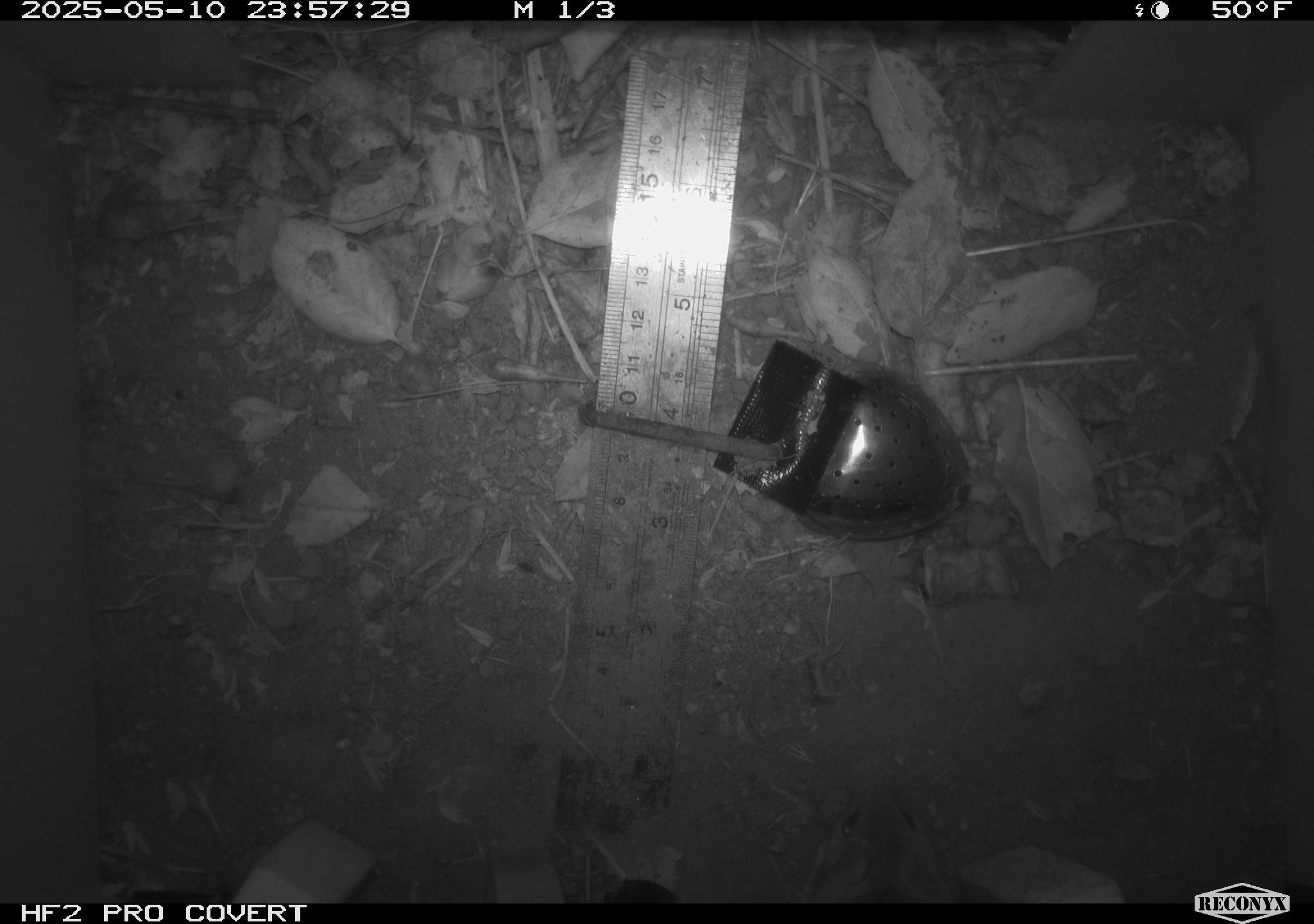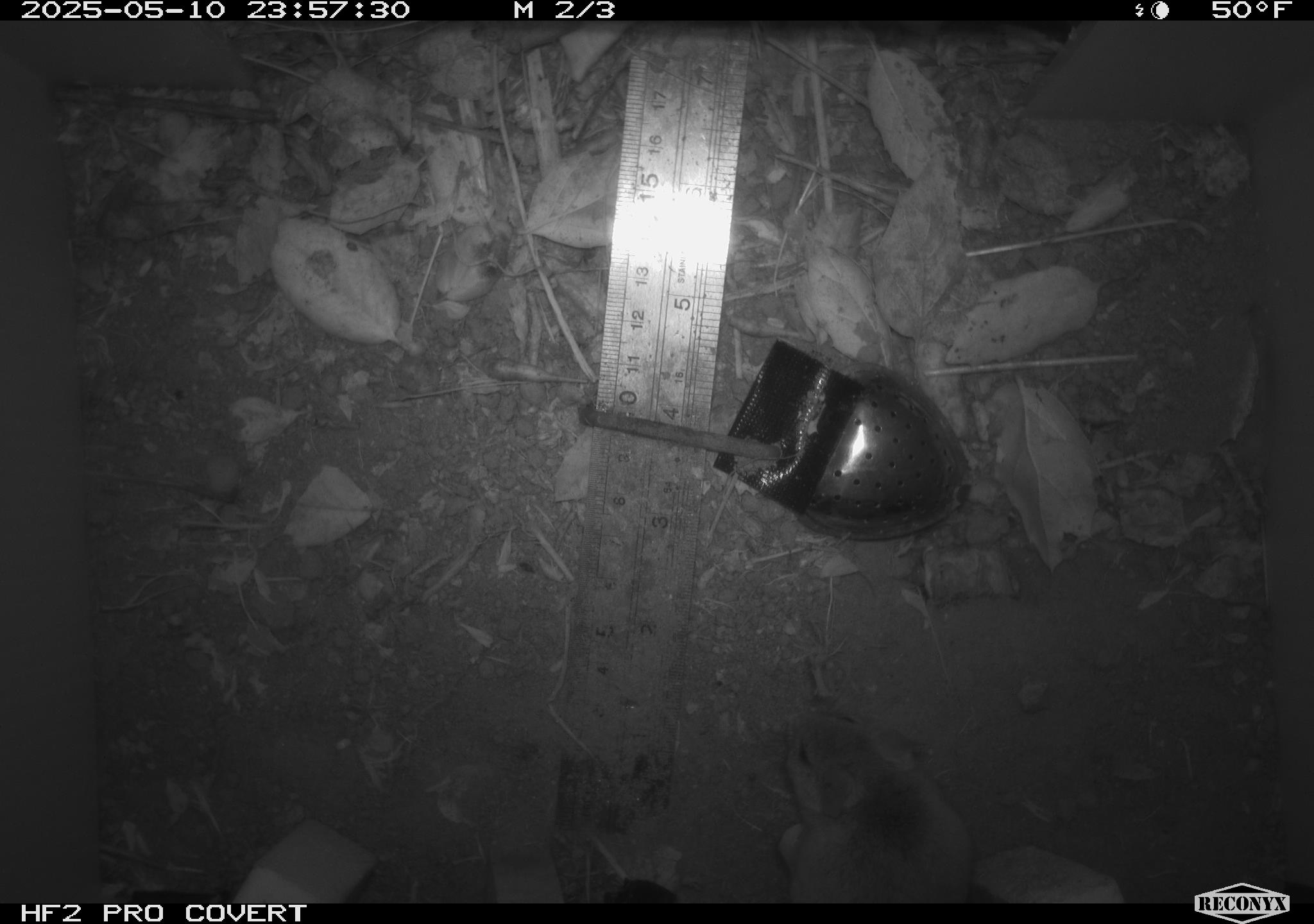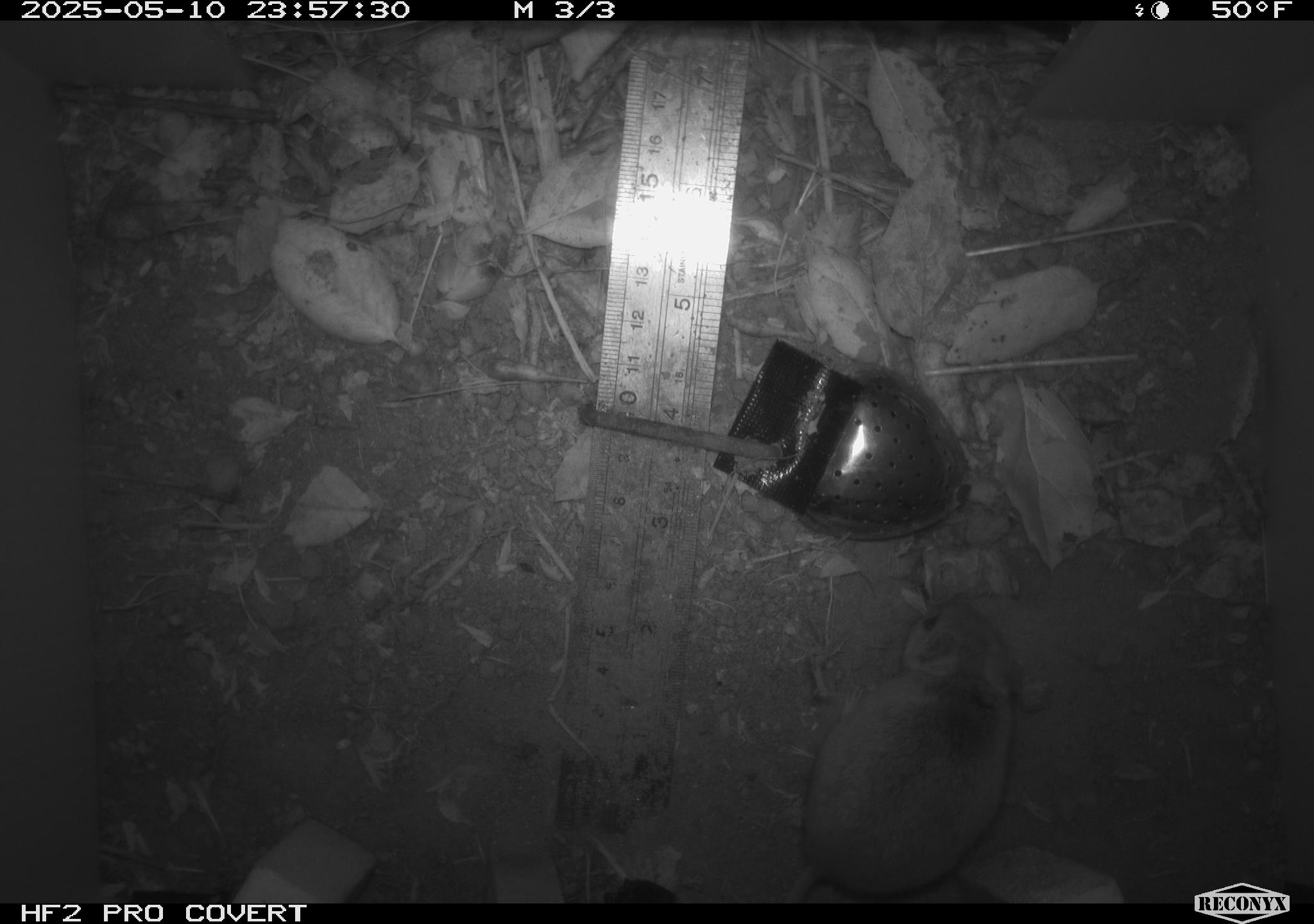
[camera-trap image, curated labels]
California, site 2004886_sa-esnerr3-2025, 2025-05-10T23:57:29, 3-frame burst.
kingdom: Animalia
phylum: Chordata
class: Mammalia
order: Rodentia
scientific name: Rodentia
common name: rodent